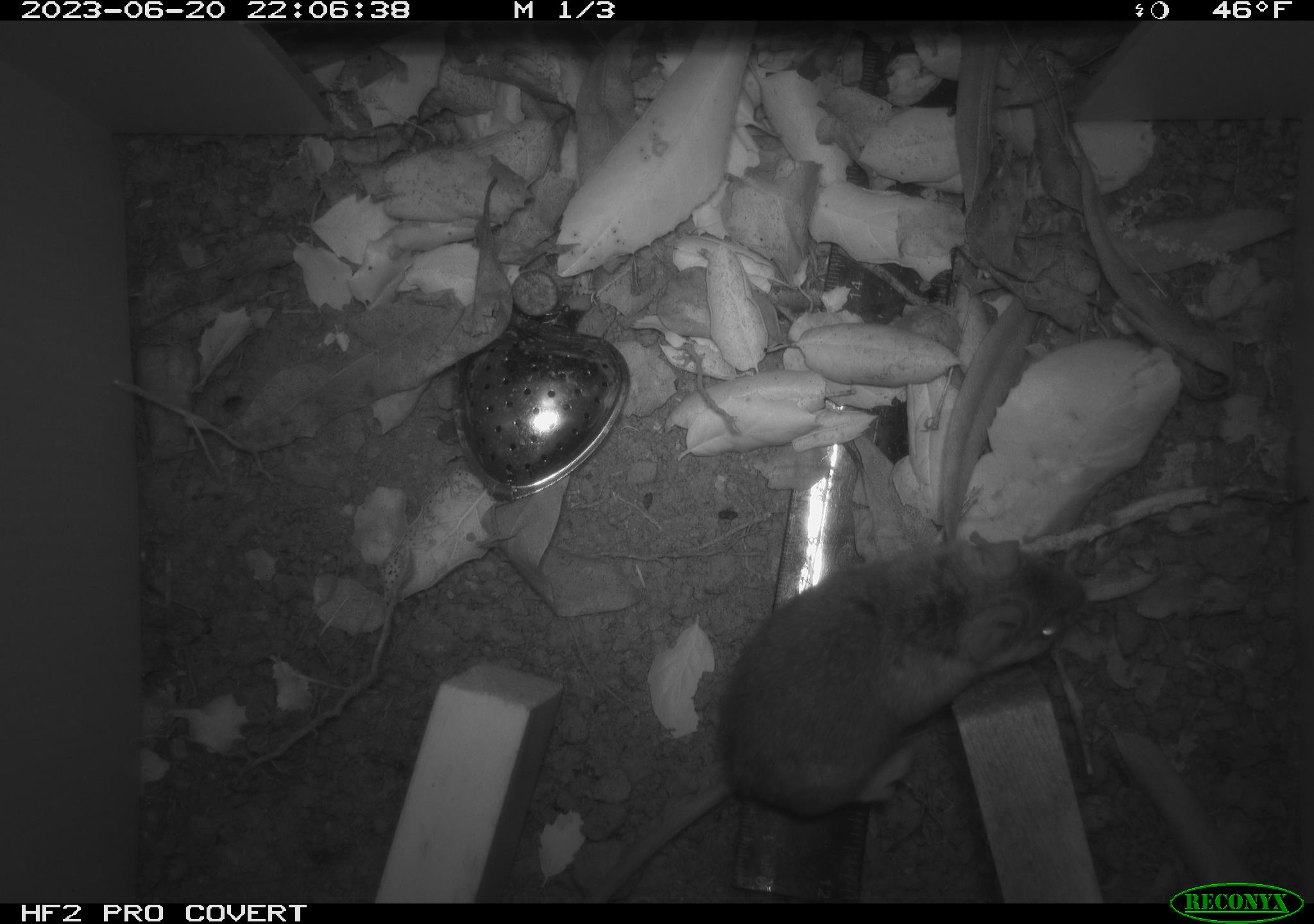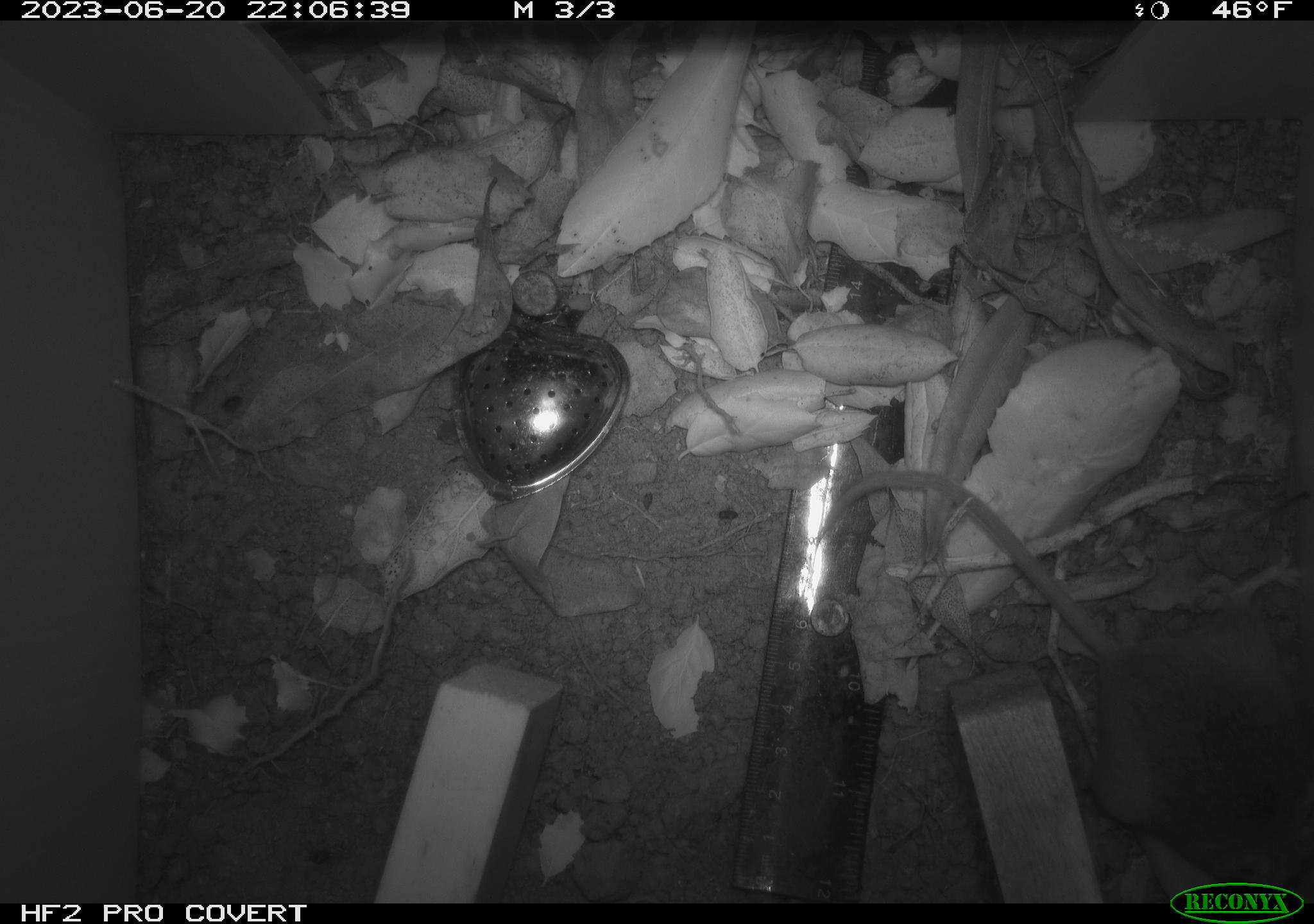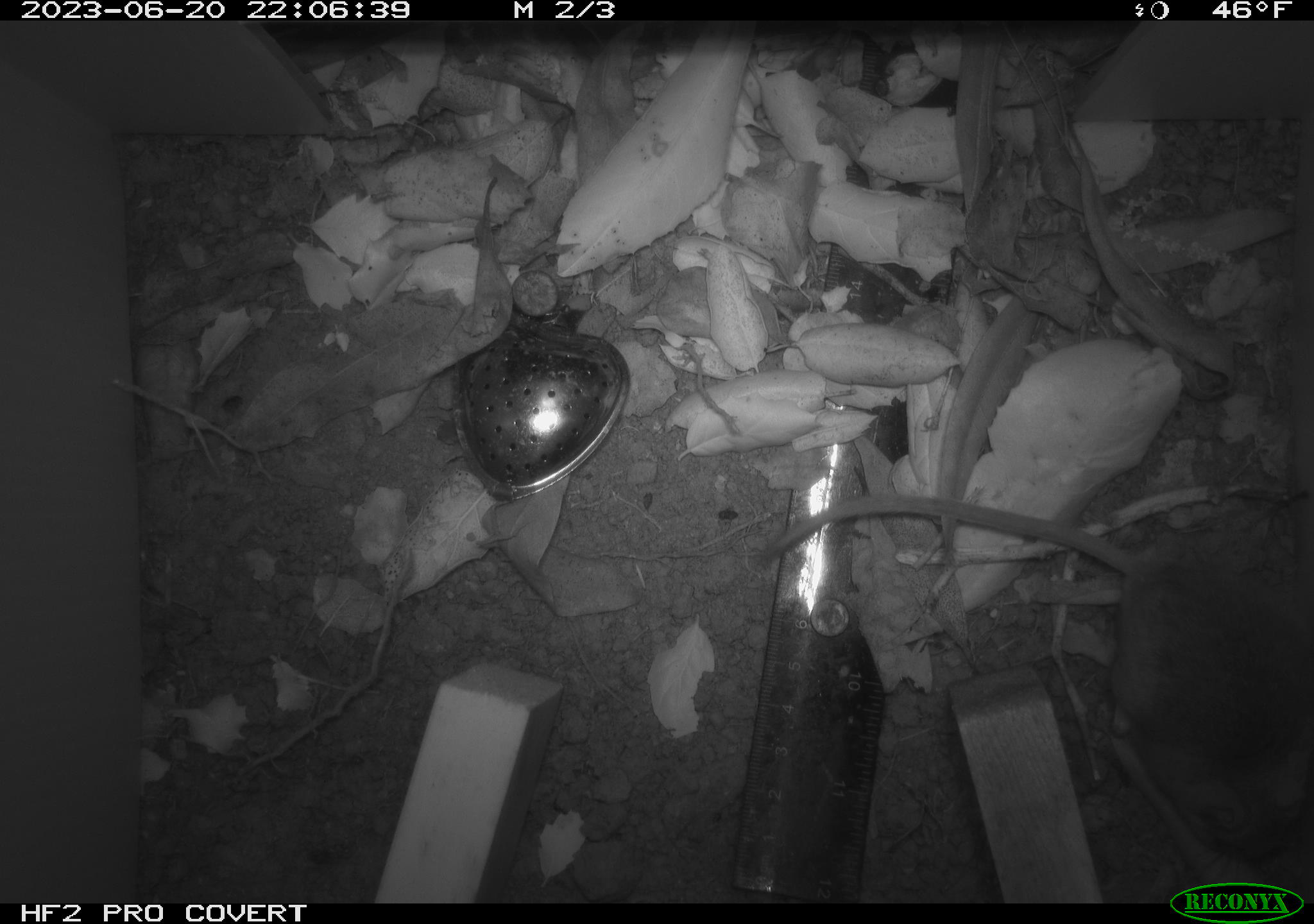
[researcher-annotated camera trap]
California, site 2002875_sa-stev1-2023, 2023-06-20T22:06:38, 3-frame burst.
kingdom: Animalia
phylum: Chordata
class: Mammalia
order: Rodentia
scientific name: Rodentia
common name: mouse species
Mouse species (Rodentia).